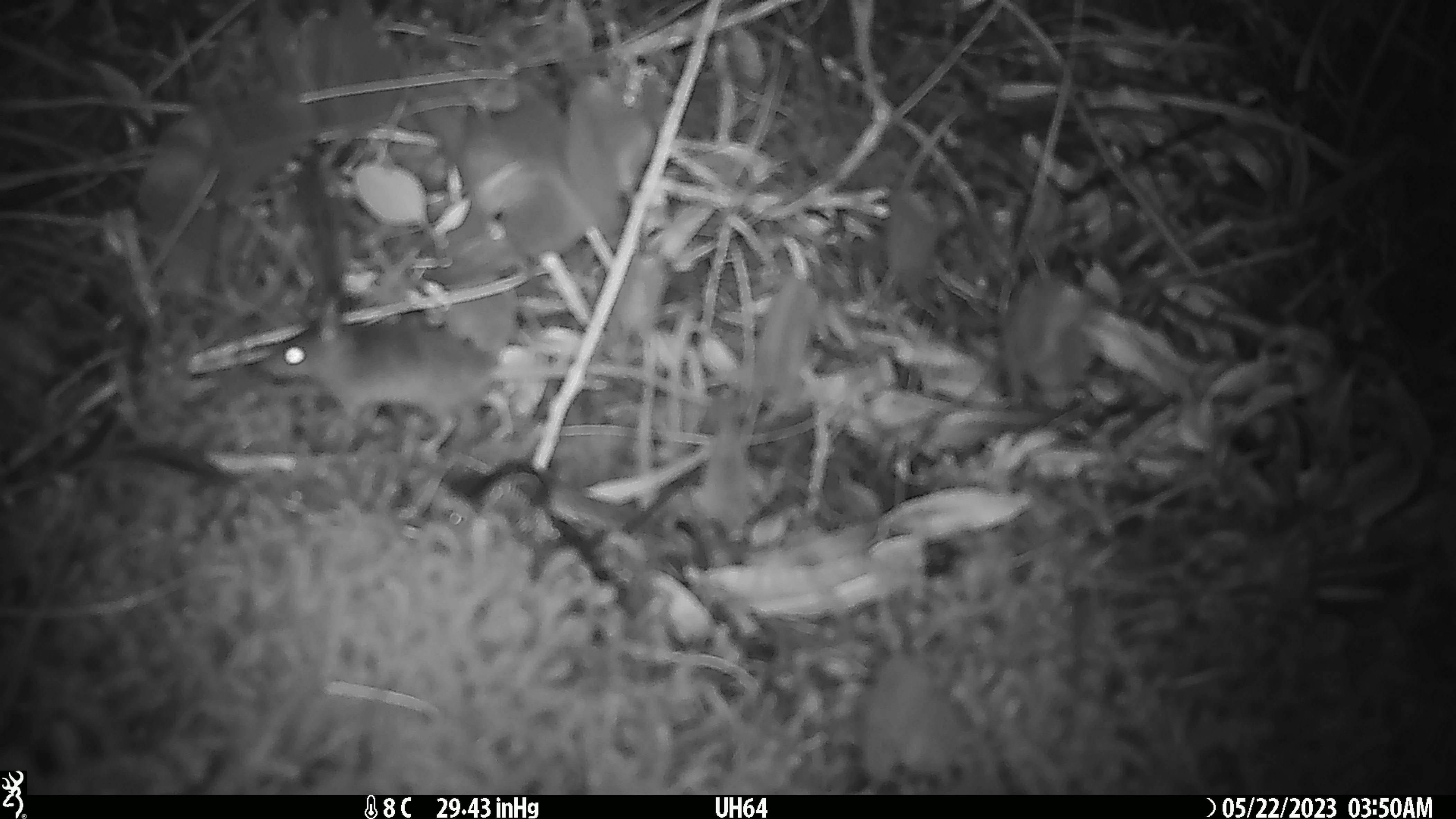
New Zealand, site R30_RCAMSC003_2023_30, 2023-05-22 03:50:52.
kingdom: Animalia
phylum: Chordata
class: Mammalia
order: Rodentia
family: Muridae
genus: Mus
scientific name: Mus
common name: mouse